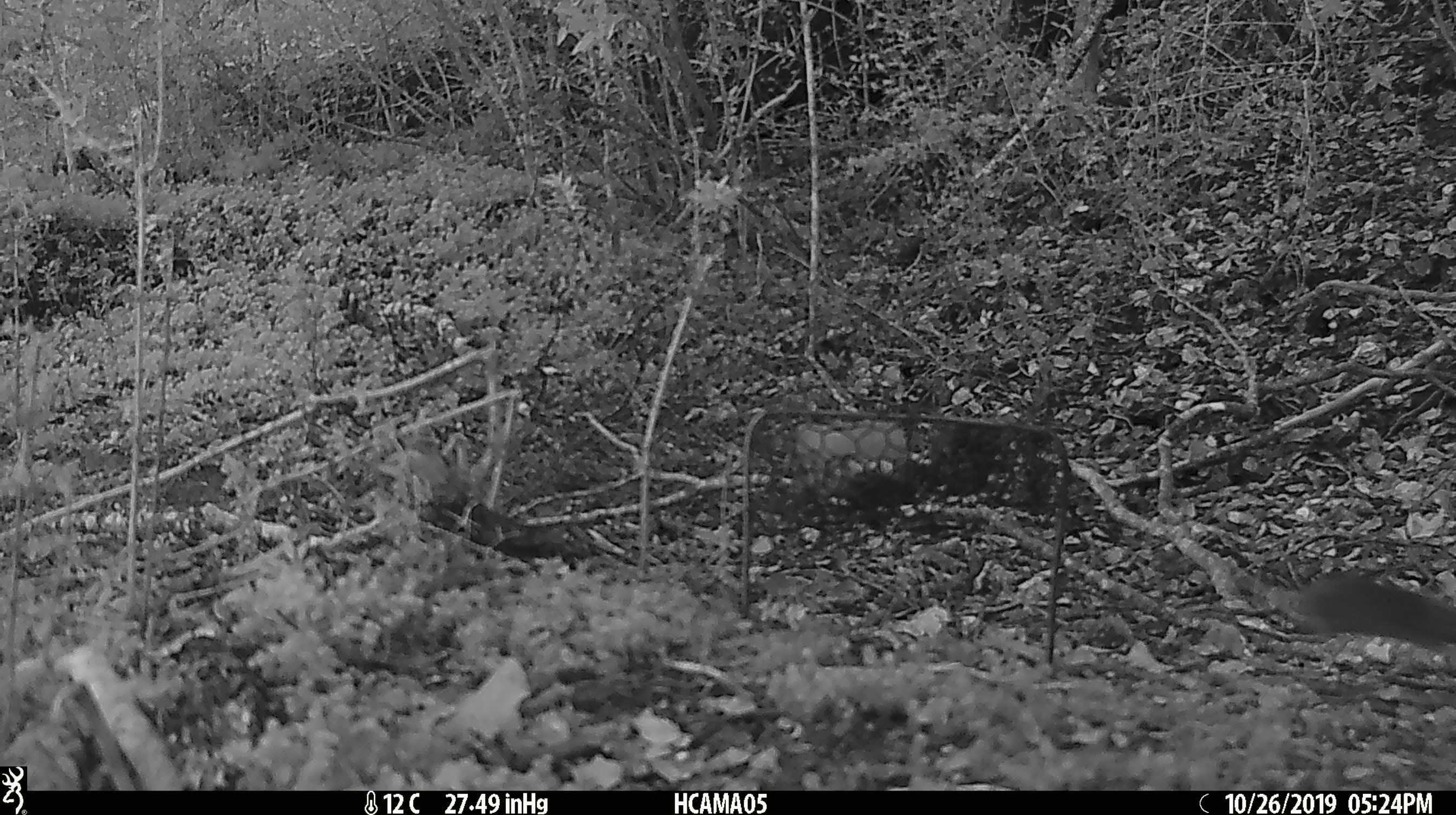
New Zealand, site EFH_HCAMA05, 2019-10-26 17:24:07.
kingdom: Animalia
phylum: Chordata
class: Mammalia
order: Rodentia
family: Muridae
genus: Mus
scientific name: Mus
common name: mouse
Mouse (Mus).